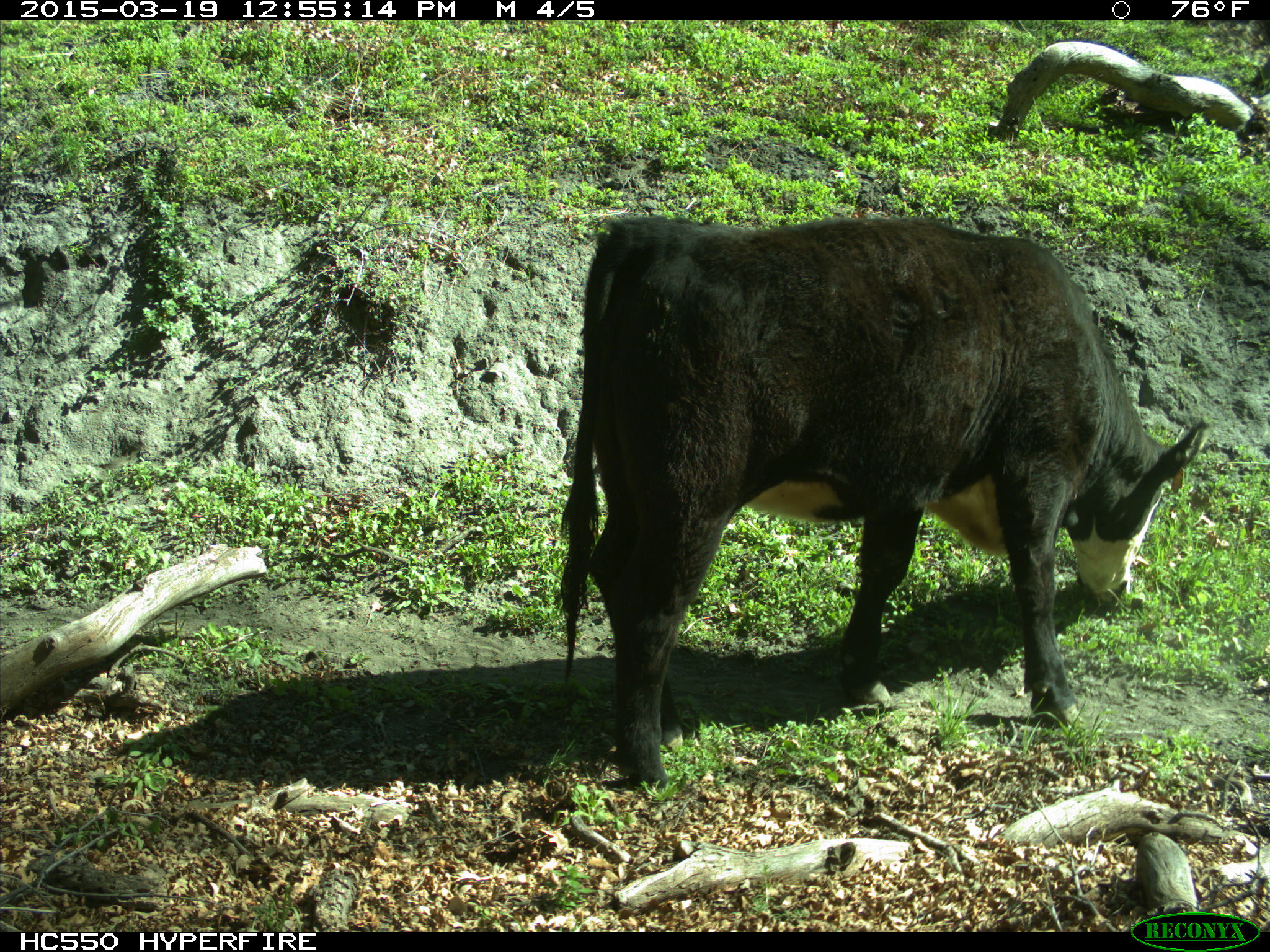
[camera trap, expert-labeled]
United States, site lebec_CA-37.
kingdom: Animalia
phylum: Chordata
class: Mammalia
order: Artiodactyla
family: Bovidae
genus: Bos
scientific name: Bos taurus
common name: domestic cow